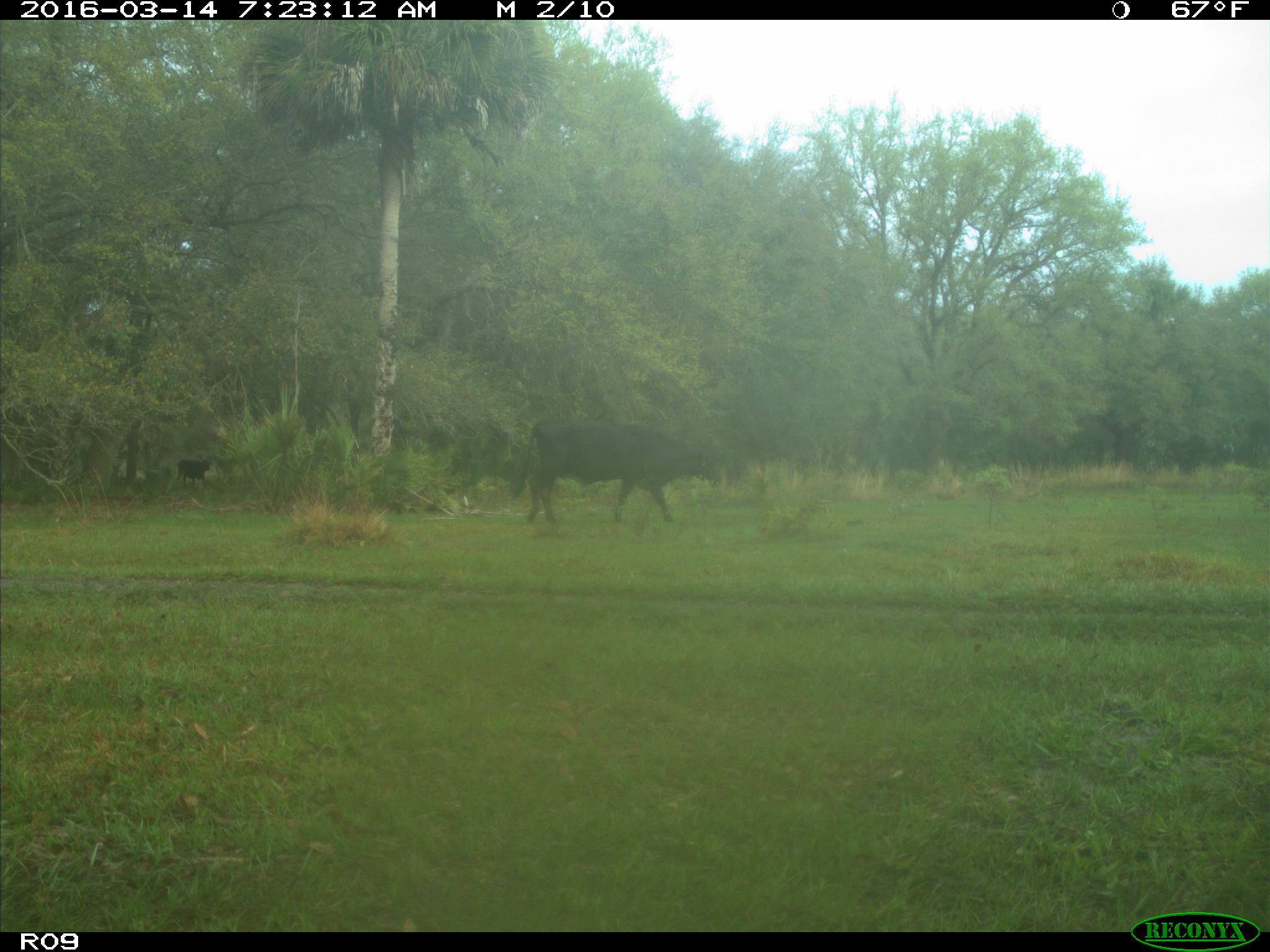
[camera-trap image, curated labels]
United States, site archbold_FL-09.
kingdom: Animalia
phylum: Chordata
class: Mammalia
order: Artiodactyla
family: Bovidae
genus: Bos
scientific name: Bos taurus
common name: domestic cow